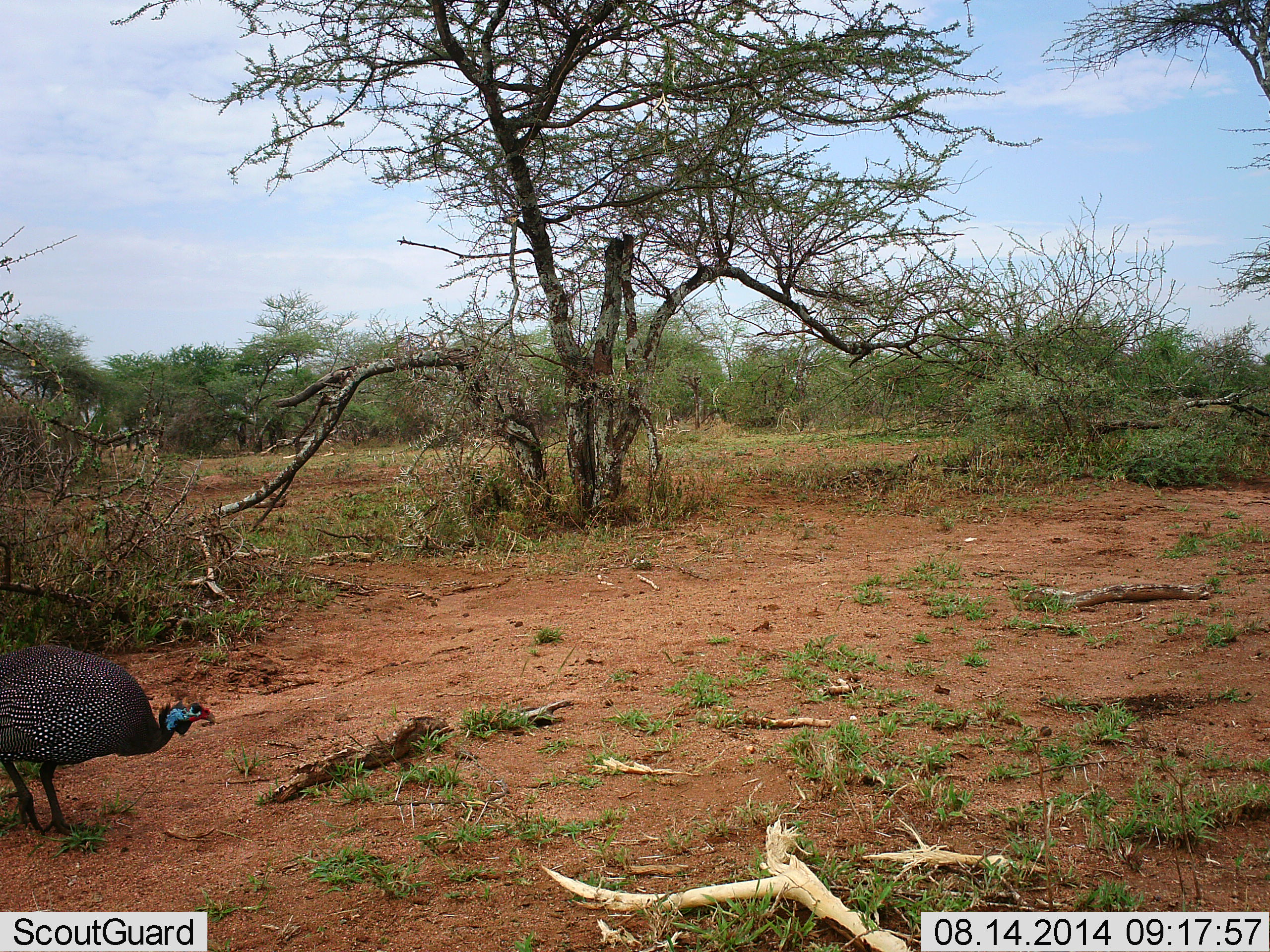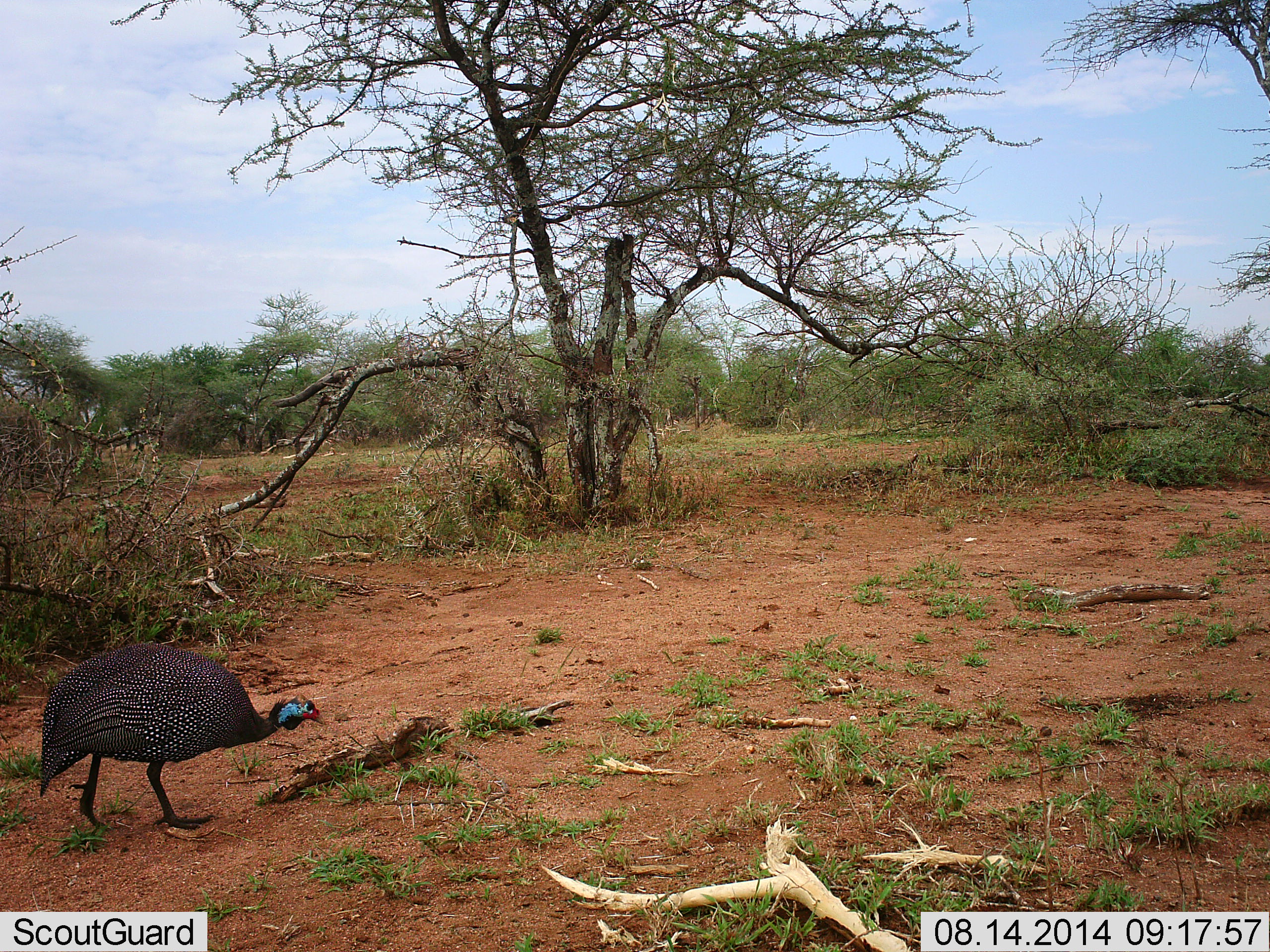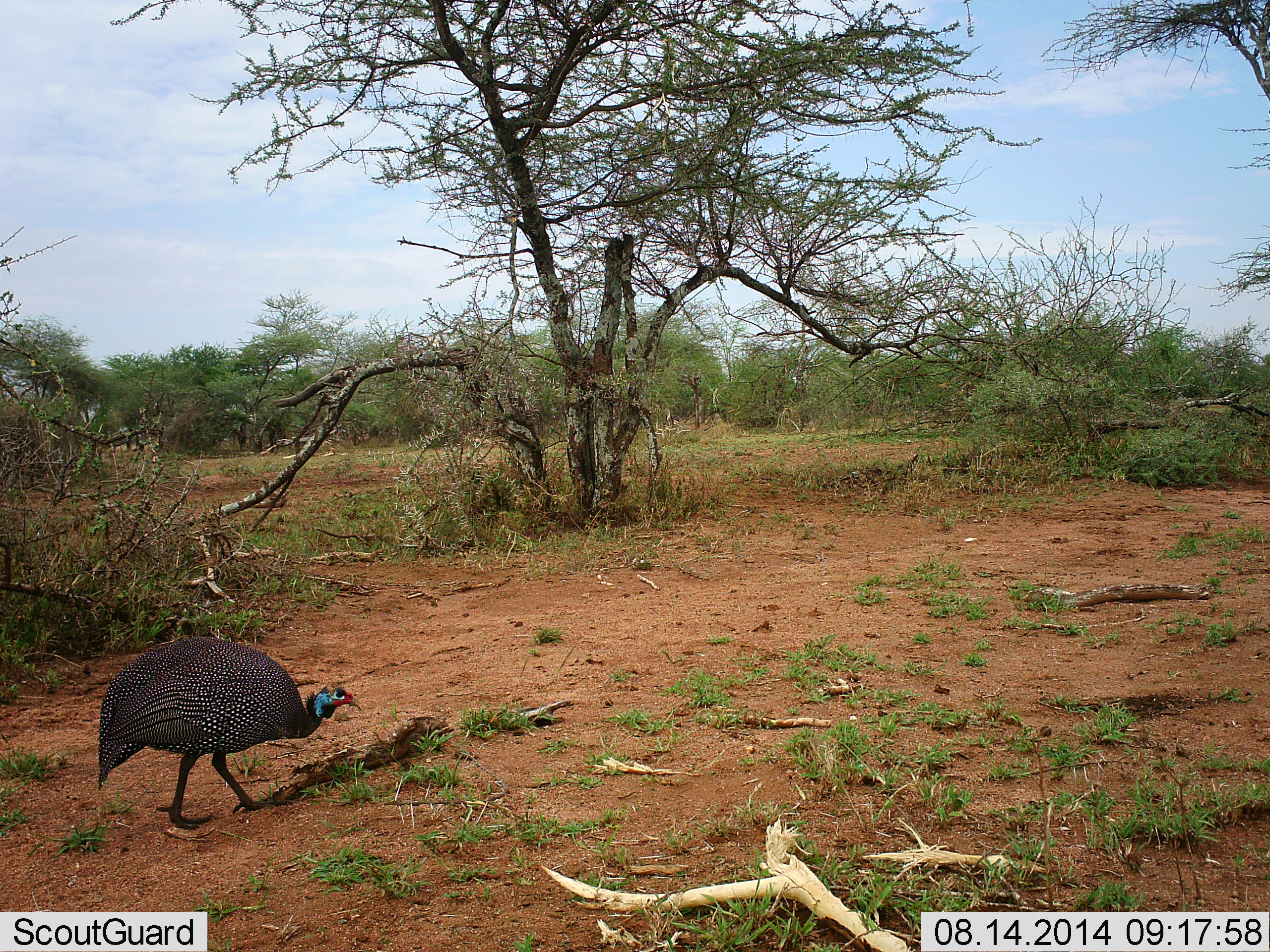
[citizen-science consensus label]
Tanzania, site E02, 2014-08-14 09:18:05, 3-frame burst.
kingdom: Animalia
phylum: Chordata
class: Aves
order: Galliformes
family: Numididae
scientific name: Numididae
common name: guinea fowl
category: guineafowl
Guineafowl (guinea fowl) (Numididae), count 1. Behavior (volunteer vote fractions): standing 20%, resting 0%, moving 80%, interacting 0%. Young present (vote fraction): 0%. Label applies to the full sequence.